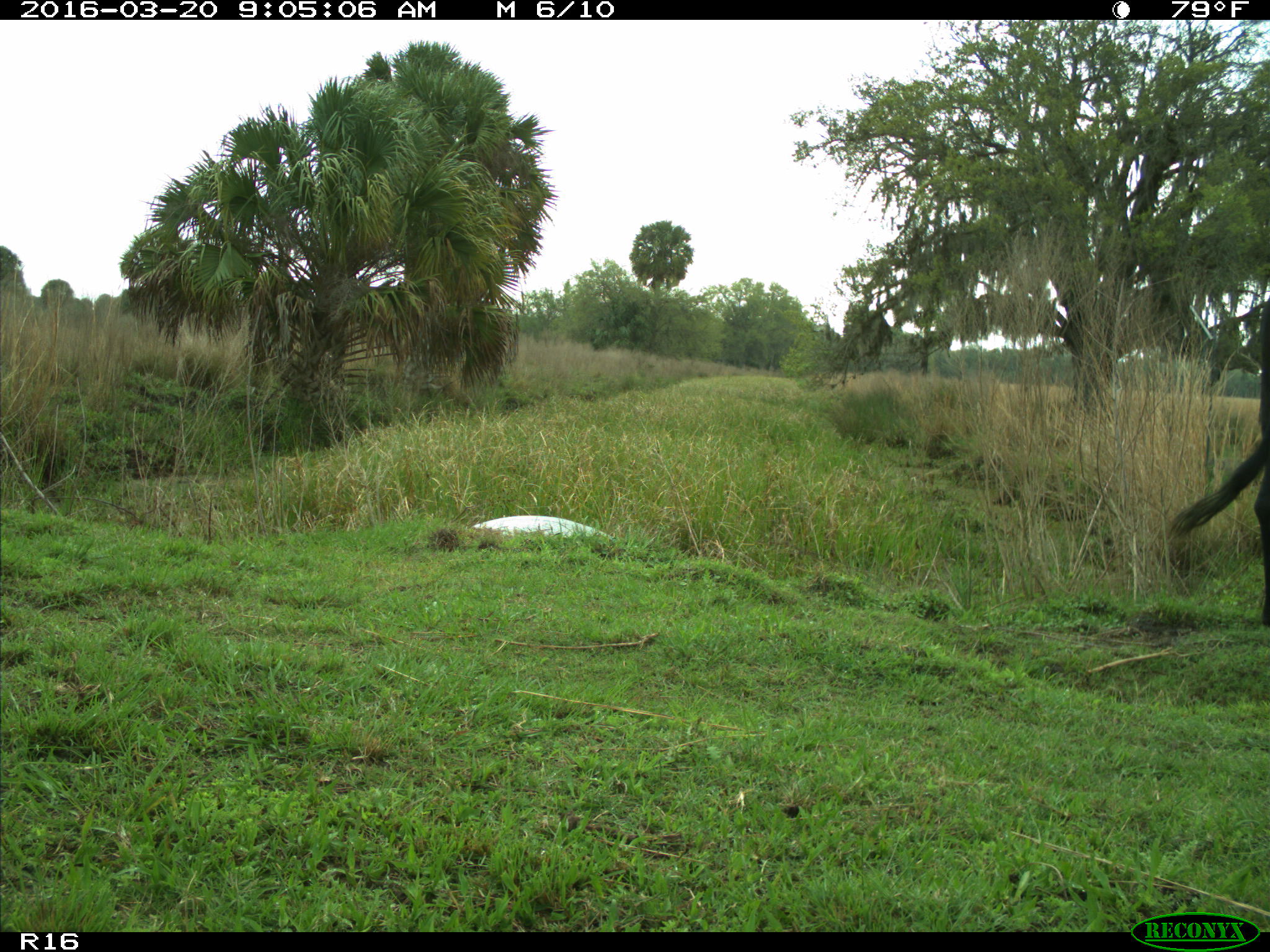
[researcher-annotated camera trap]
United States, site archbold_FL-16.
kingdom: Animalia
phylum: Chordata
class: Mammalia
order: Artiodactyla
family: Bovidae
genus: Bos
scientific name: Bos taurus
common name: domestic cow